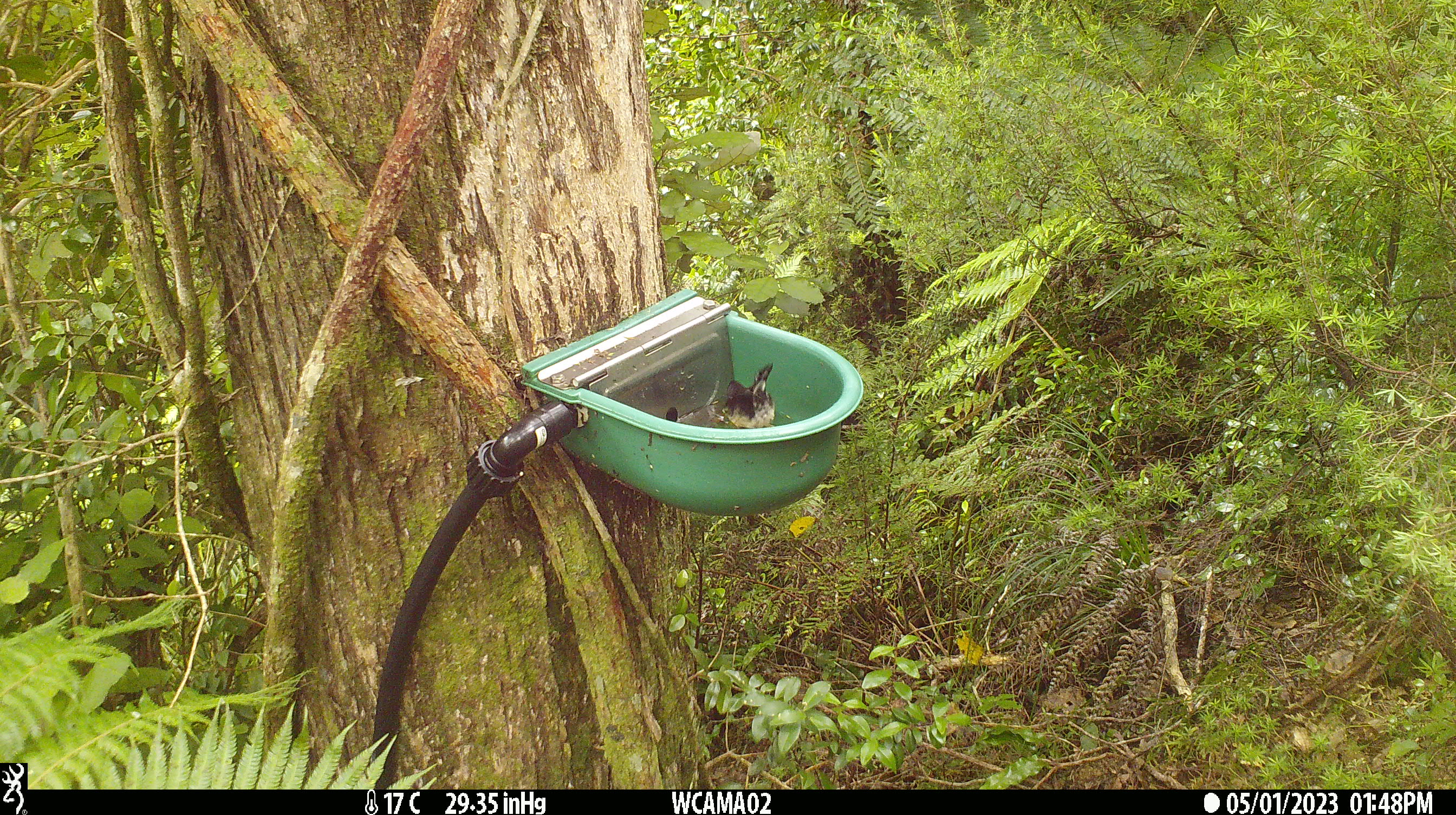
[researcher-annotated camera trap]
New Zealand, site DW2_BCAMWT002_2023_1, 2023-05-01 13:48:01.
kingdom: Animalia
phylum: Chordata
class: Aves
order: Passeriformes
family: Petroicidae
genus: Petroica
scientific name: Petroica macrocephala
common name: tomtit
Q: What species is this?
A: Tomtit (Petroica macrocephala).